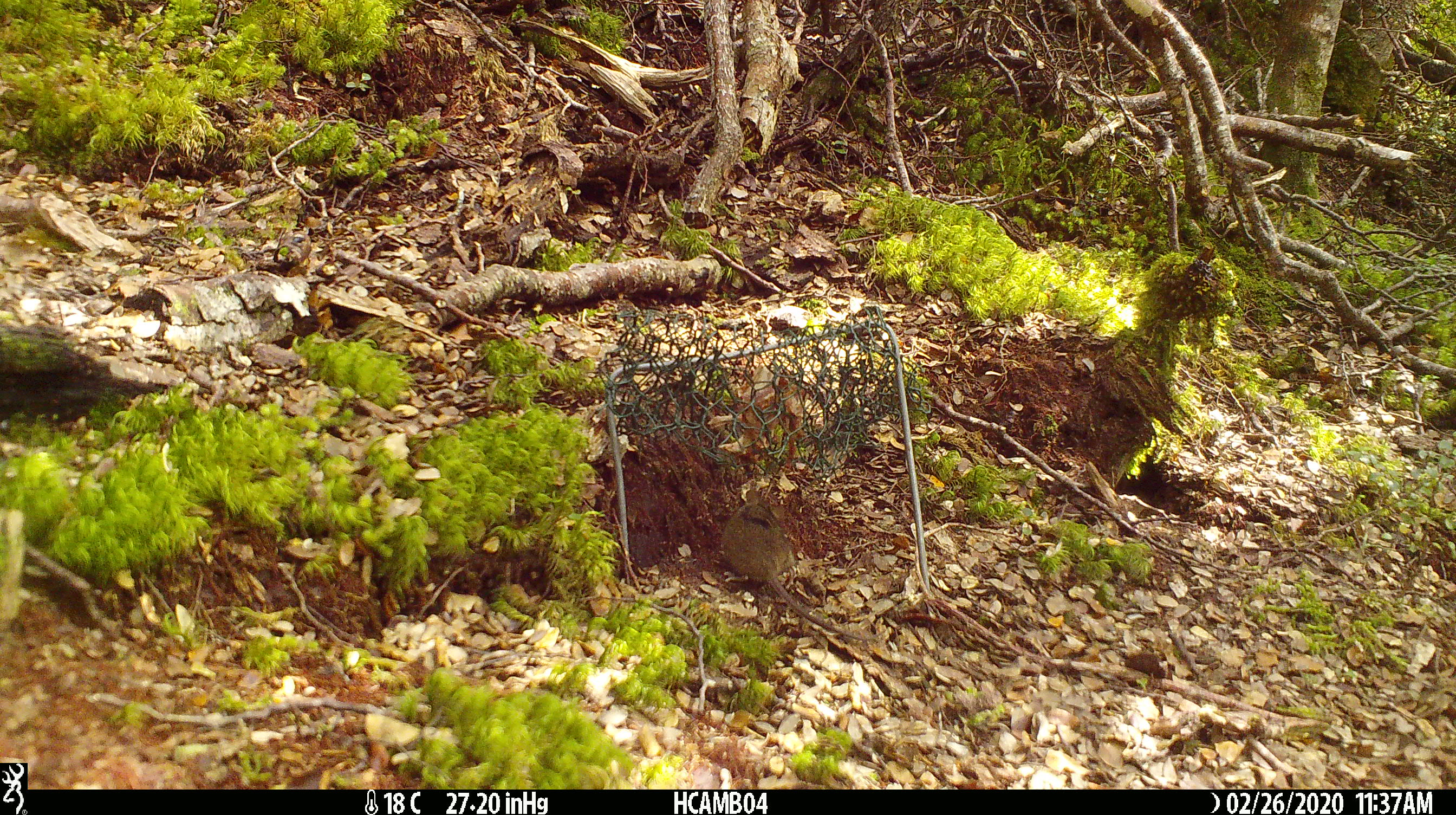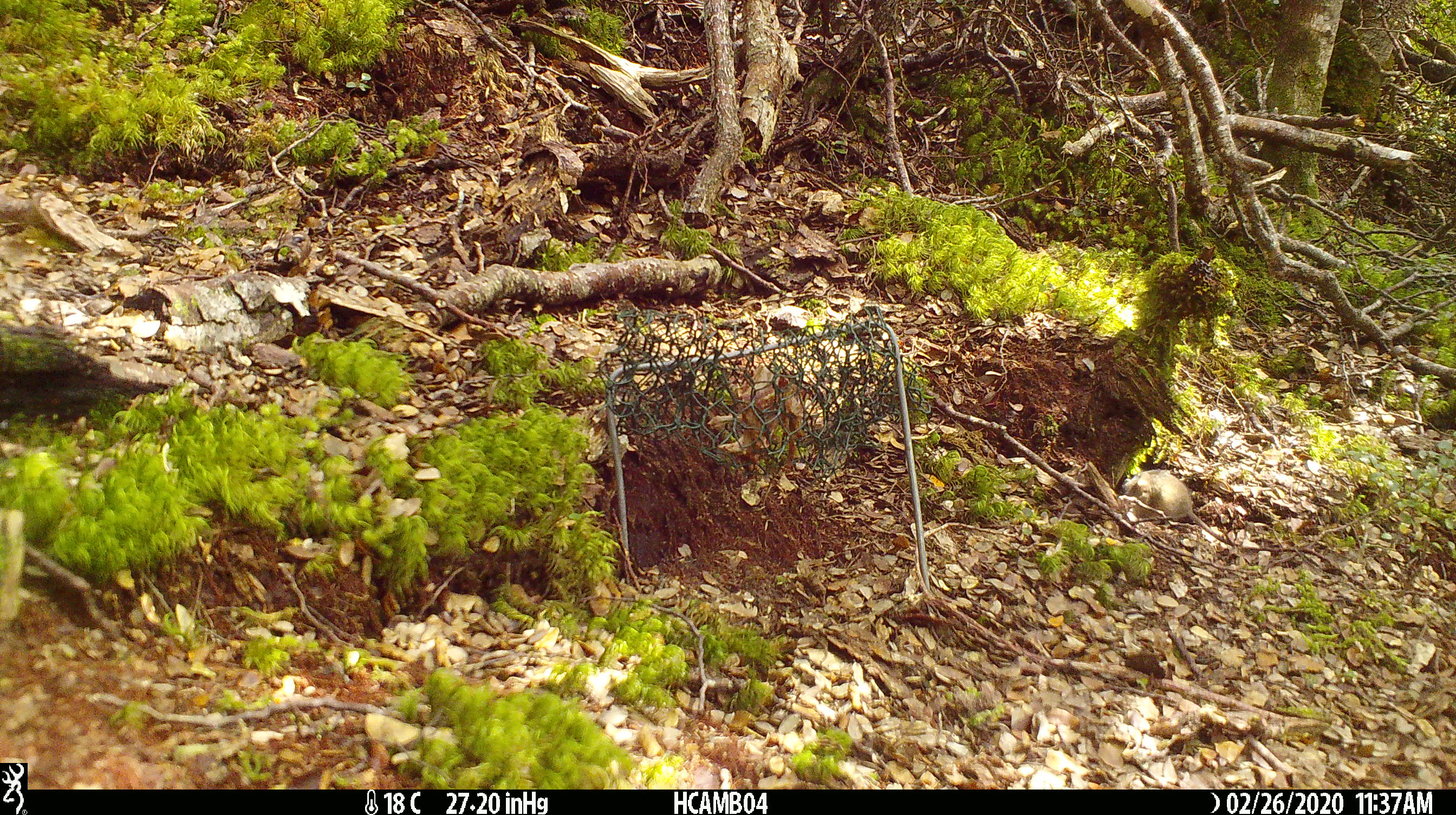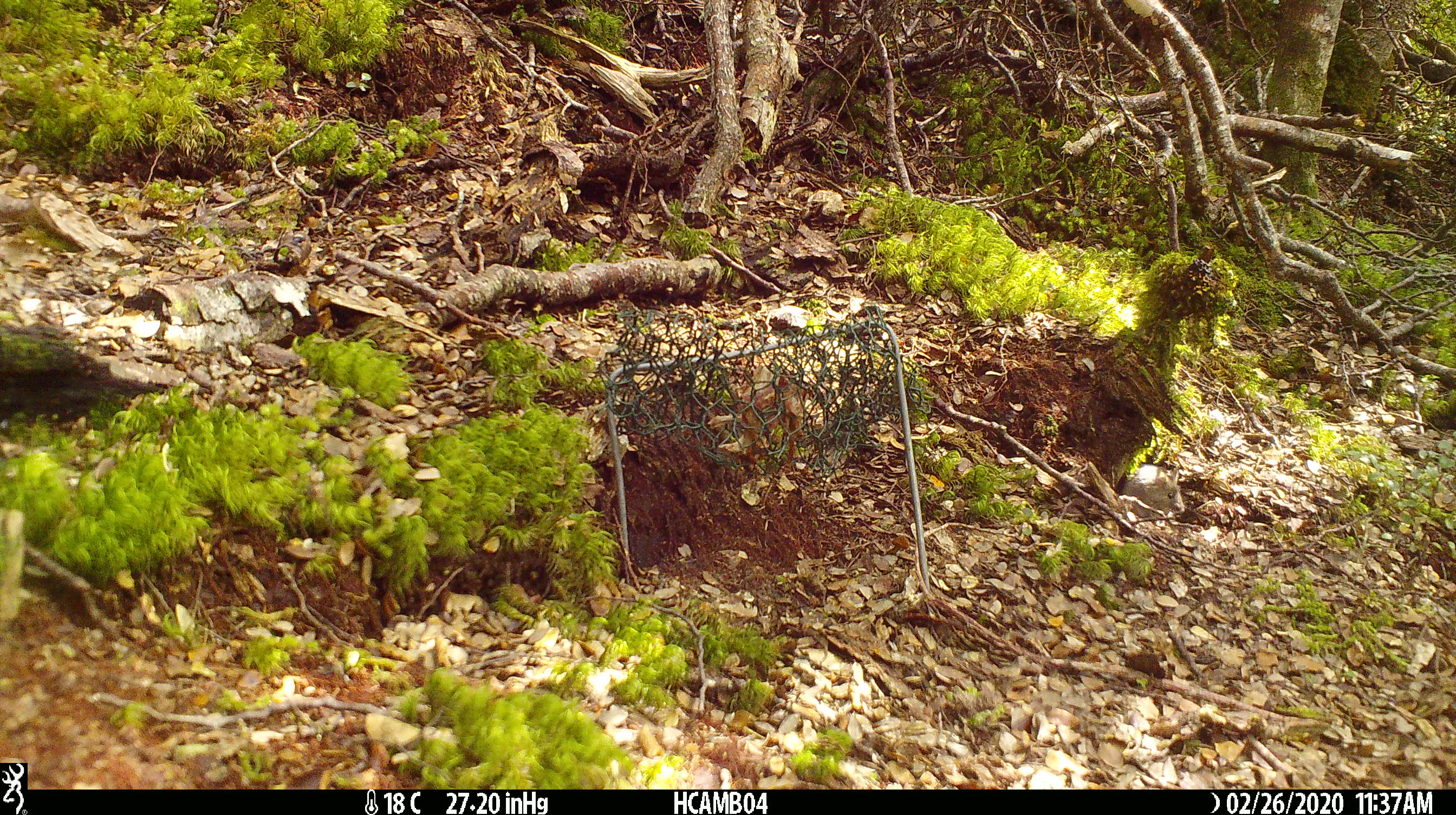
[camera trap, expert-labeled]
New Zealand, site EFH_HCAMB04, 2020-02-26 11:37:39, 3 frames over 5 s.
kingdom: Animalia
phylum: Chordata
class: Mammalia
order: Rodentia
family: Muridae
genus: Mus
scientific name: Mus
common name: mouse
Mouse (Mus).